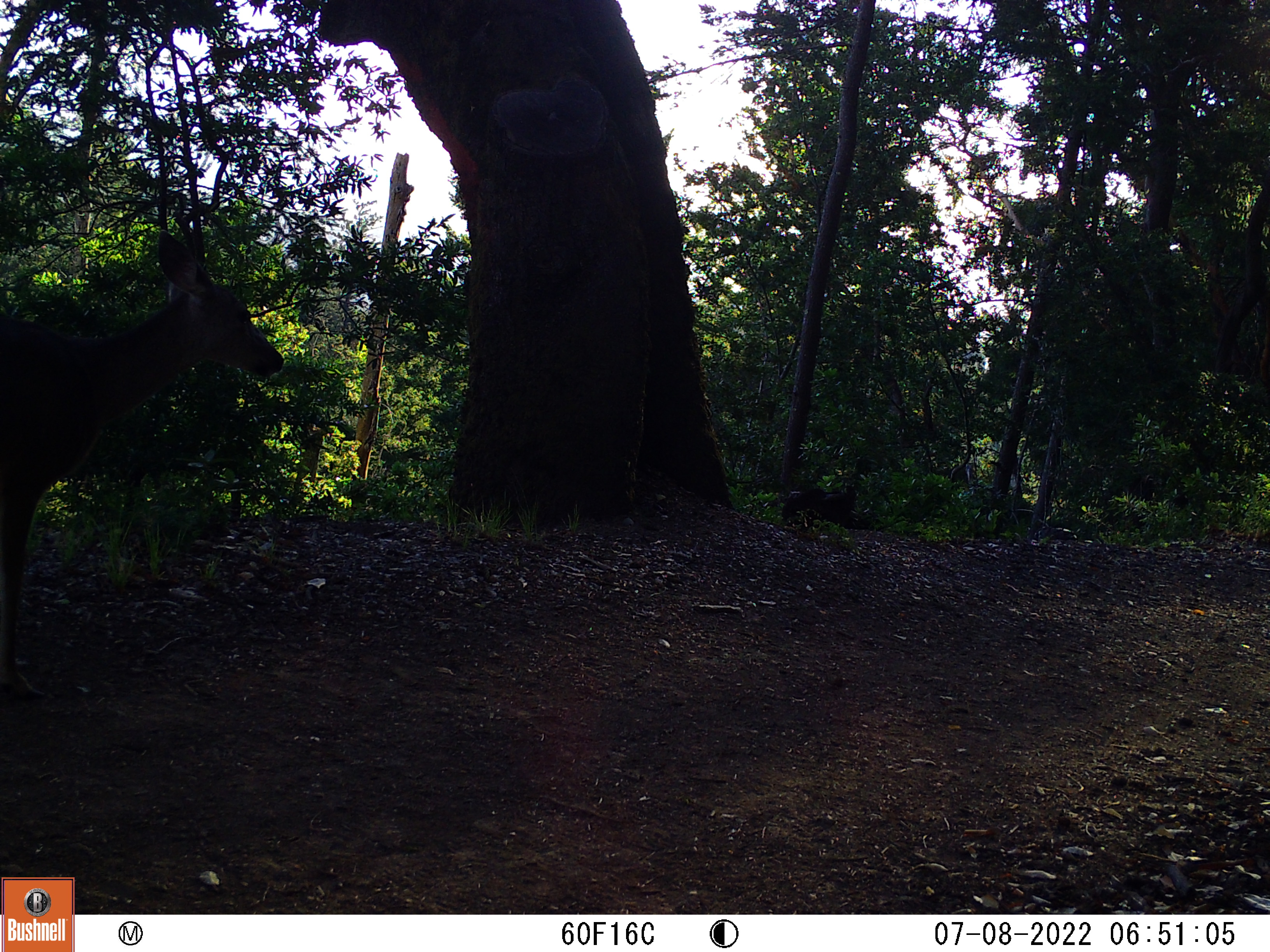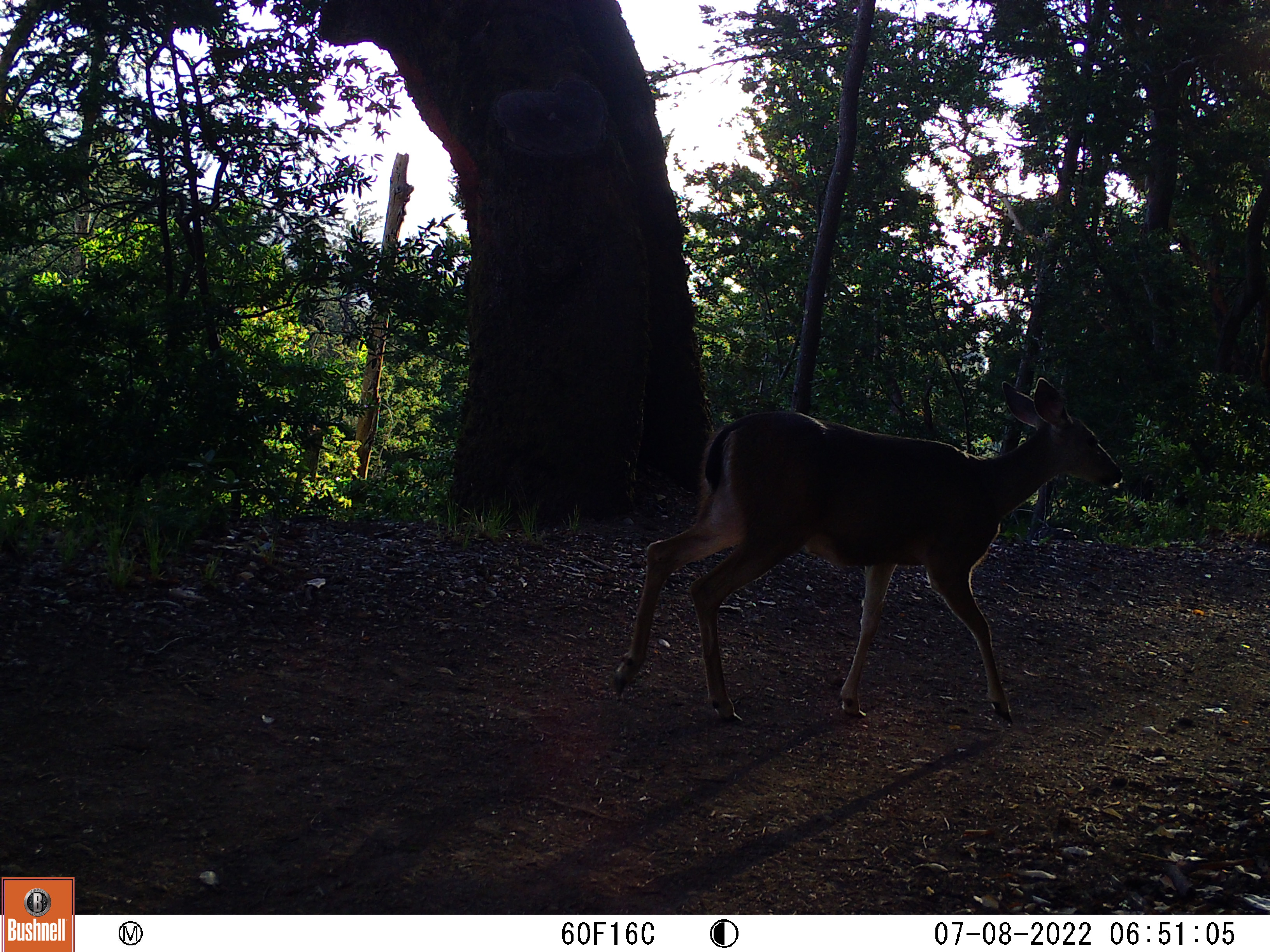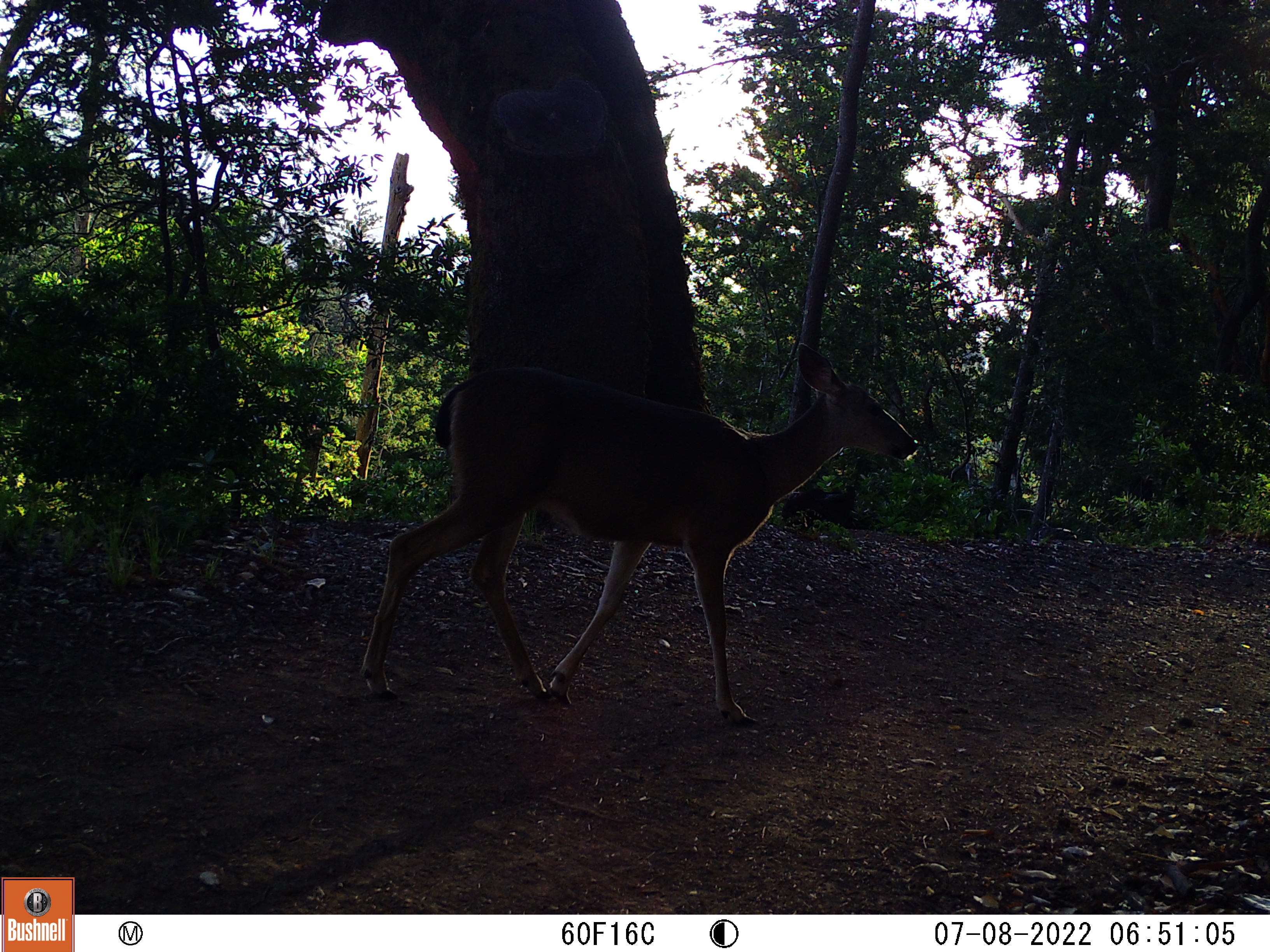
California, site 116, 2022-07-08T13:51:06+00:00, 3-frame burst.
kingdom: Animalia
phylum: Chordata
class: Mammalia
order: Artiodactyla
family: Cervidae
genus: Odocoileus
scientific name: Odocoileus hemionus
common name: mule deer